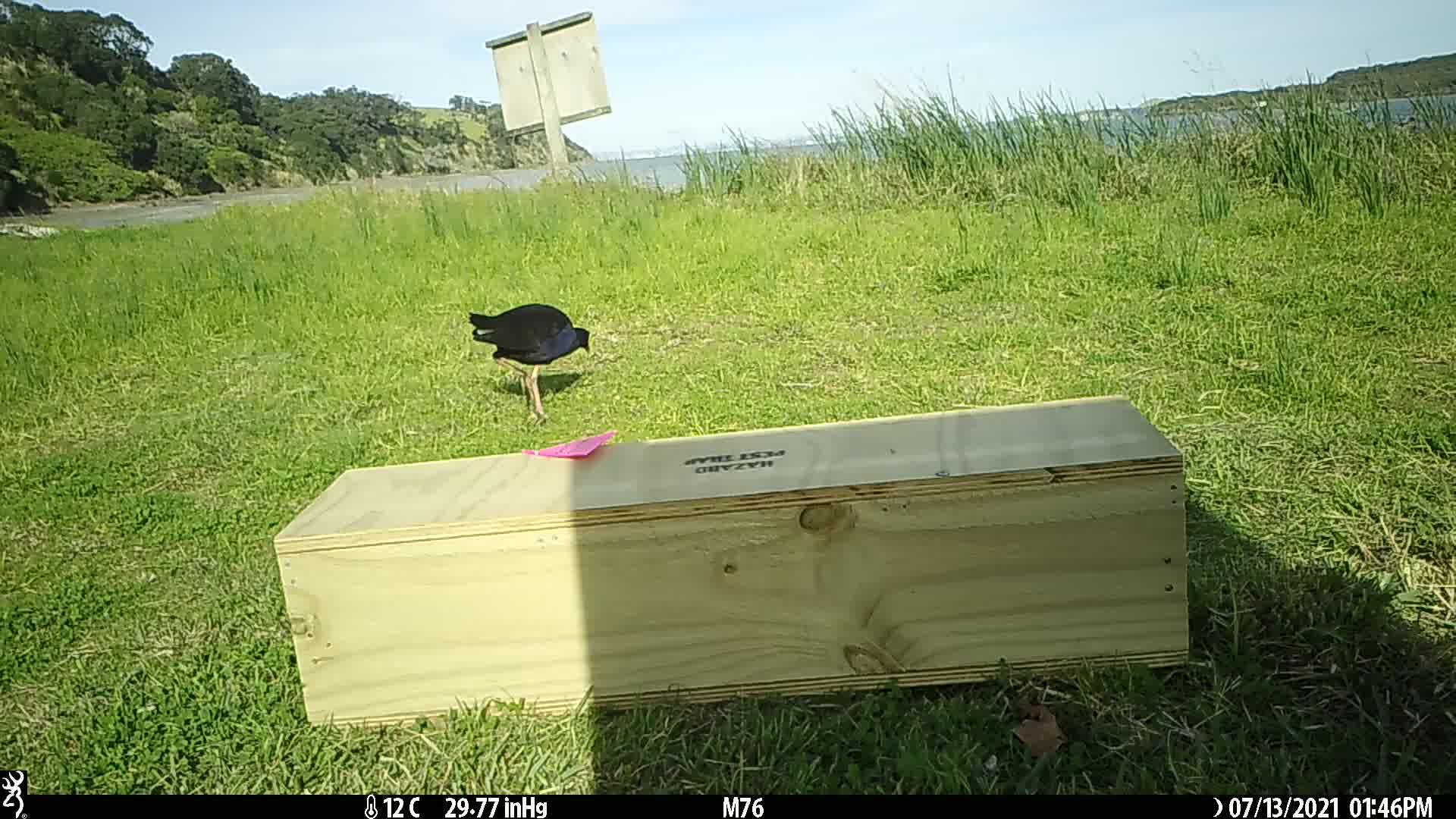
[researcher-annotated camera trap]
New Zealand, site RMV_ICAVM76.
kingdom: Animalia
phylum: Chordata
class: Aves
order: Gruiformes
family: Rallidae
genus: Porphyrio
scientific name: Porphyrio melanotus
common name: australasian swamphen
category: pukeko